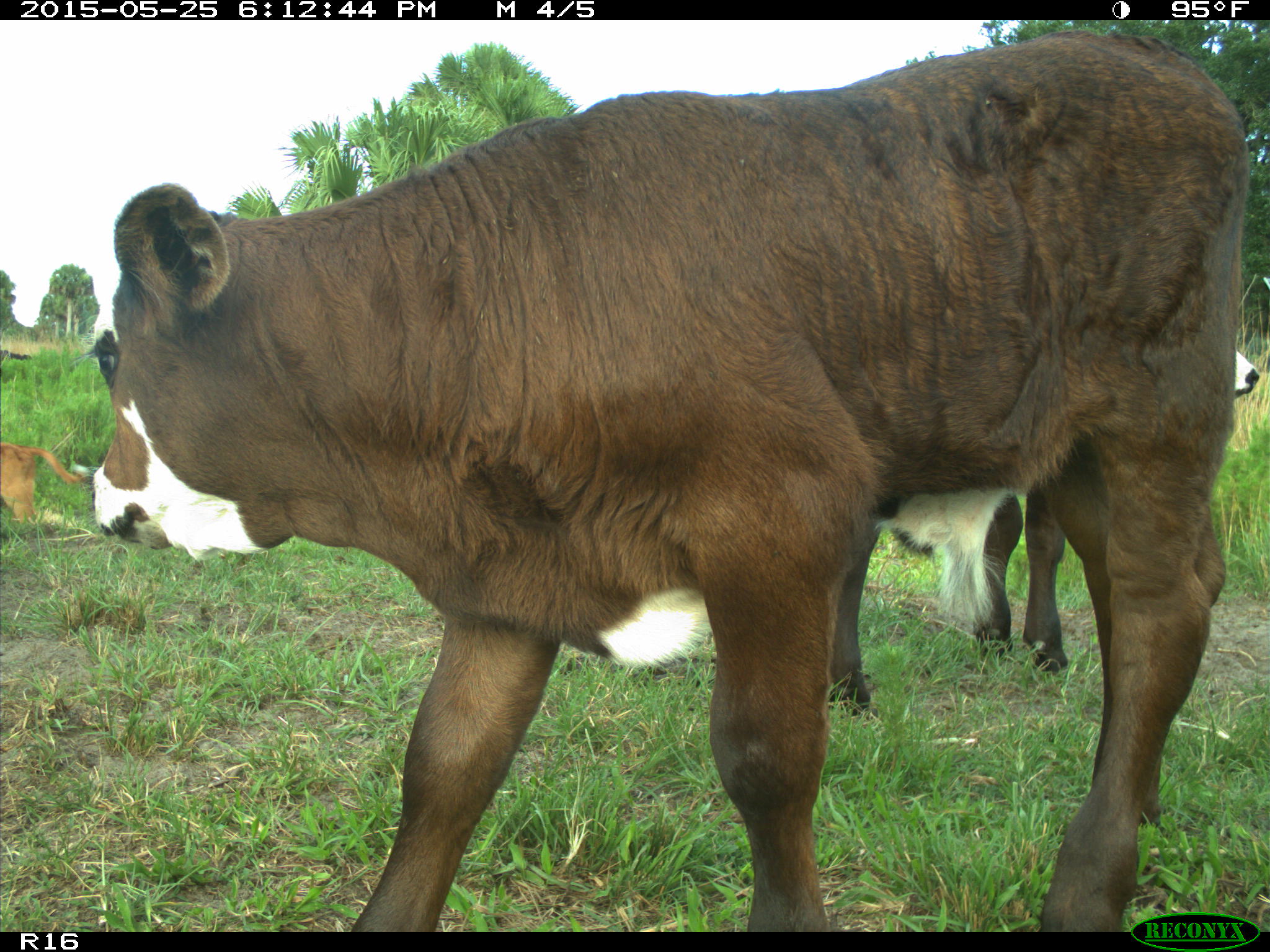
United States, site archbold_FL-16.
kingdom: Animalia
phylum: Chordata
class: Mammalia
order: Artiodactyla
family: Bovidae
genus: Bos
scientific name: Bos taurus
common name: domestic cow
Bos taurus (domestic cow).